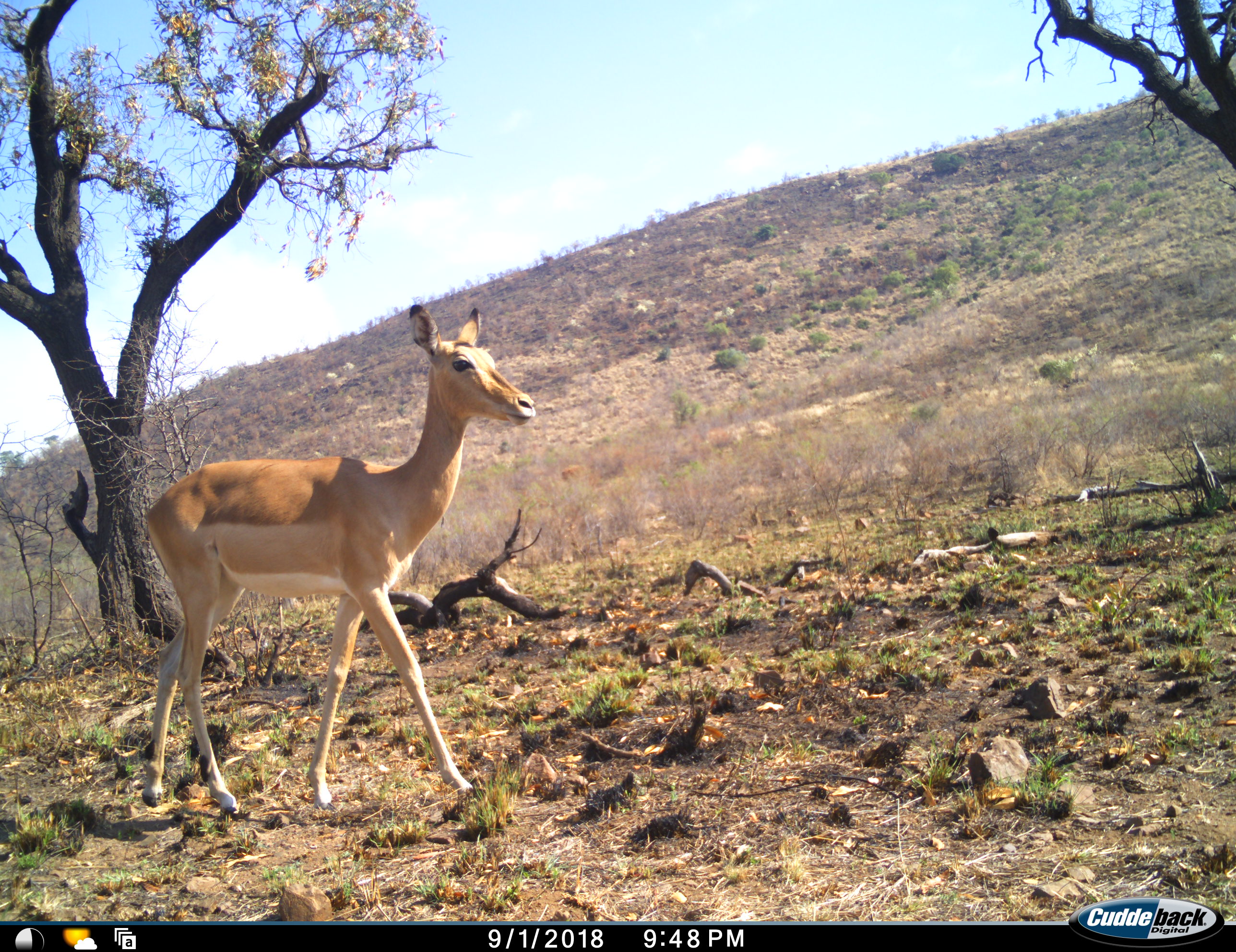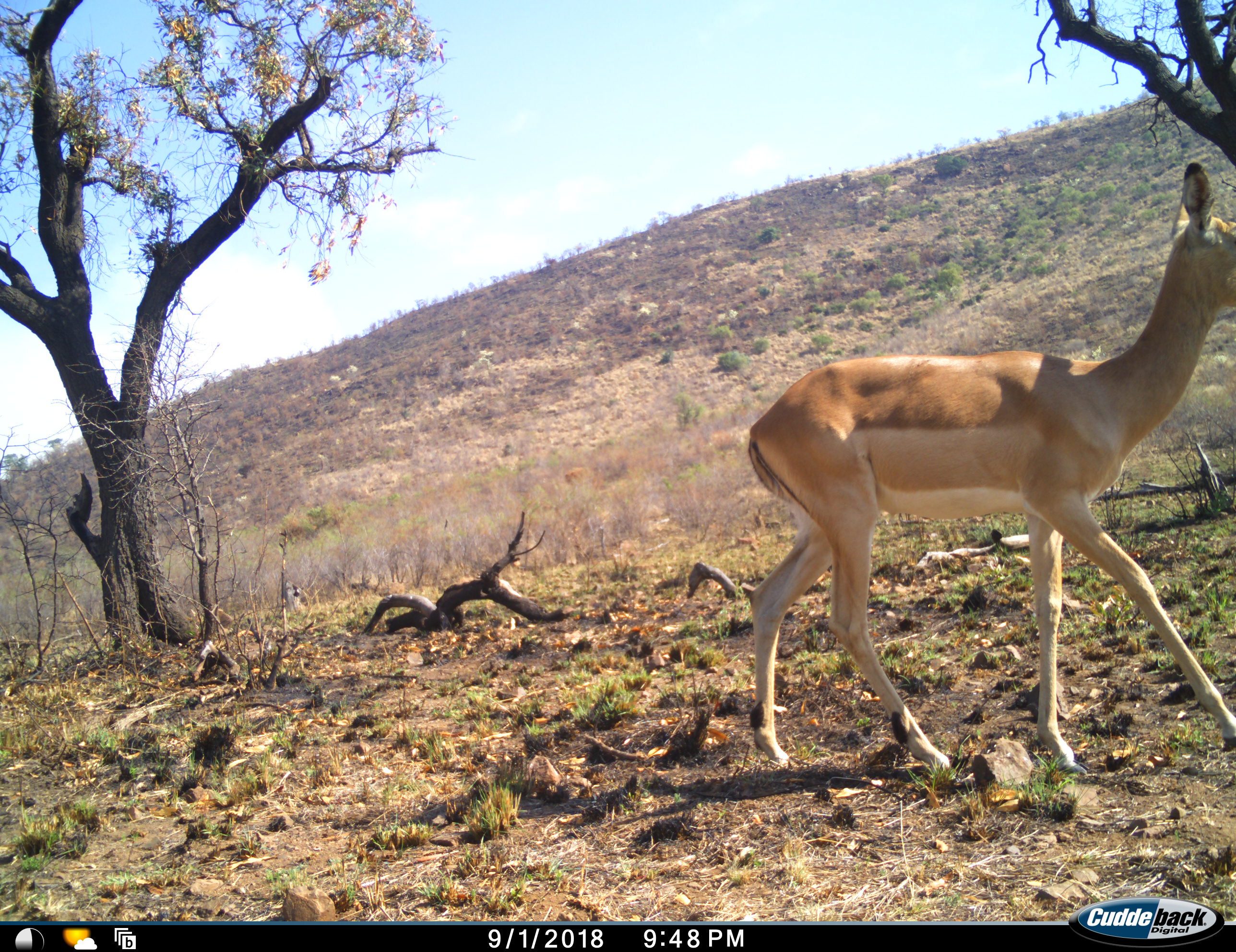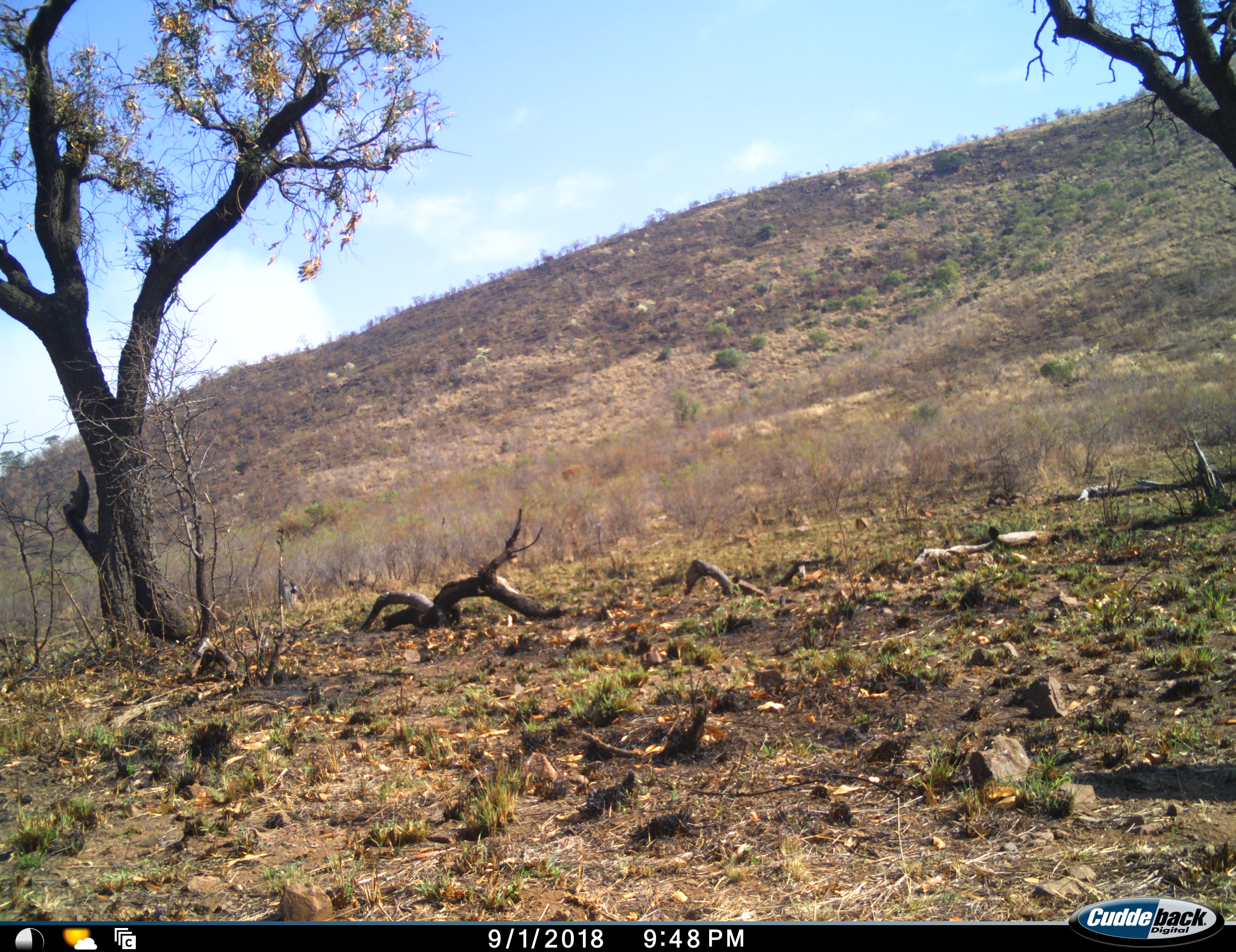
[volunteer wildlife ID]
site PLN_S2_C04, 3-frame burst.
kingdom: Animalia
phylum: Chordata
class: Mammalia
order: Artiodactyla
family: Bovidae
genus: Aepyceros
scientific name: Aepyceros melampus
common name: impala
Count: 1.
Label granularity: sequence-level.